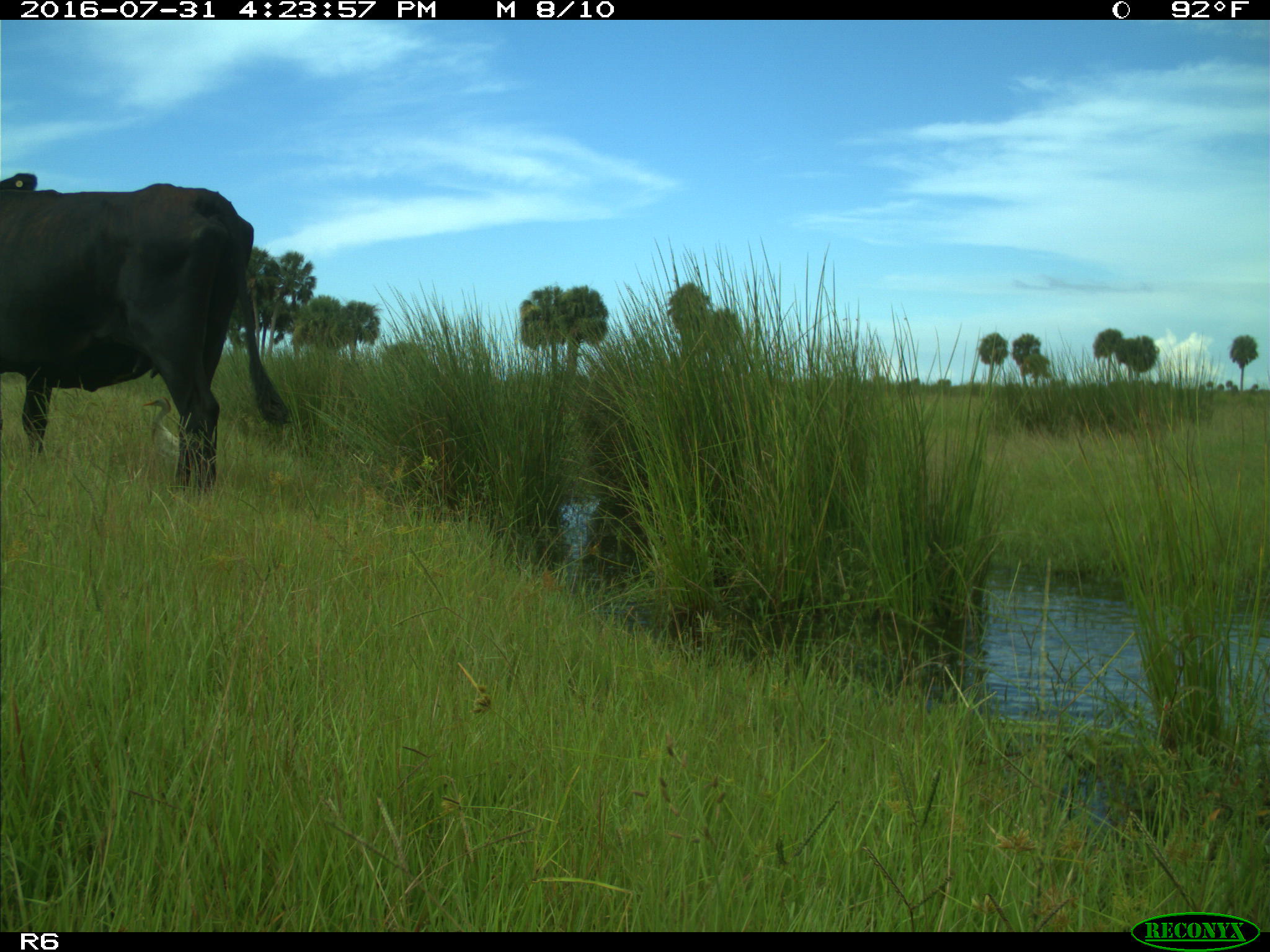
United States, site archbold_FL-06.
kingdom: Animalia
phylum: Chordata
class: Mammalia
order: Artiodactyla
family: Bovidae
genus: Bos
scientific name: Bos taurus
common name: domestic cow